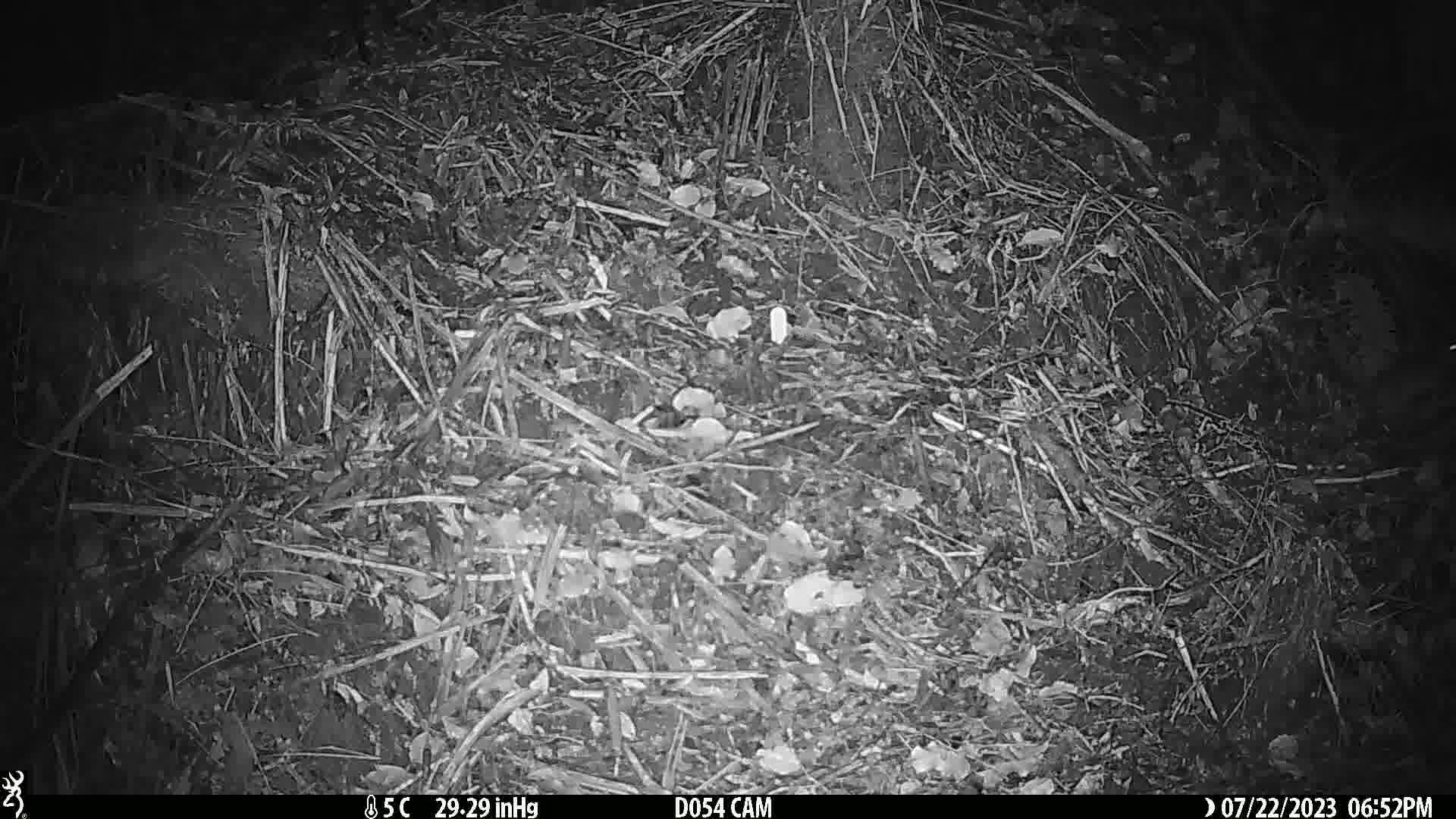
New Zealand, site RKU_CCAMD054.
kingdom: Animalia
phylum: Chordata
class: Mammalia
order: Rodentia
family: Muridae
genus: Rattus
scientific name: Rattus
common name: rat